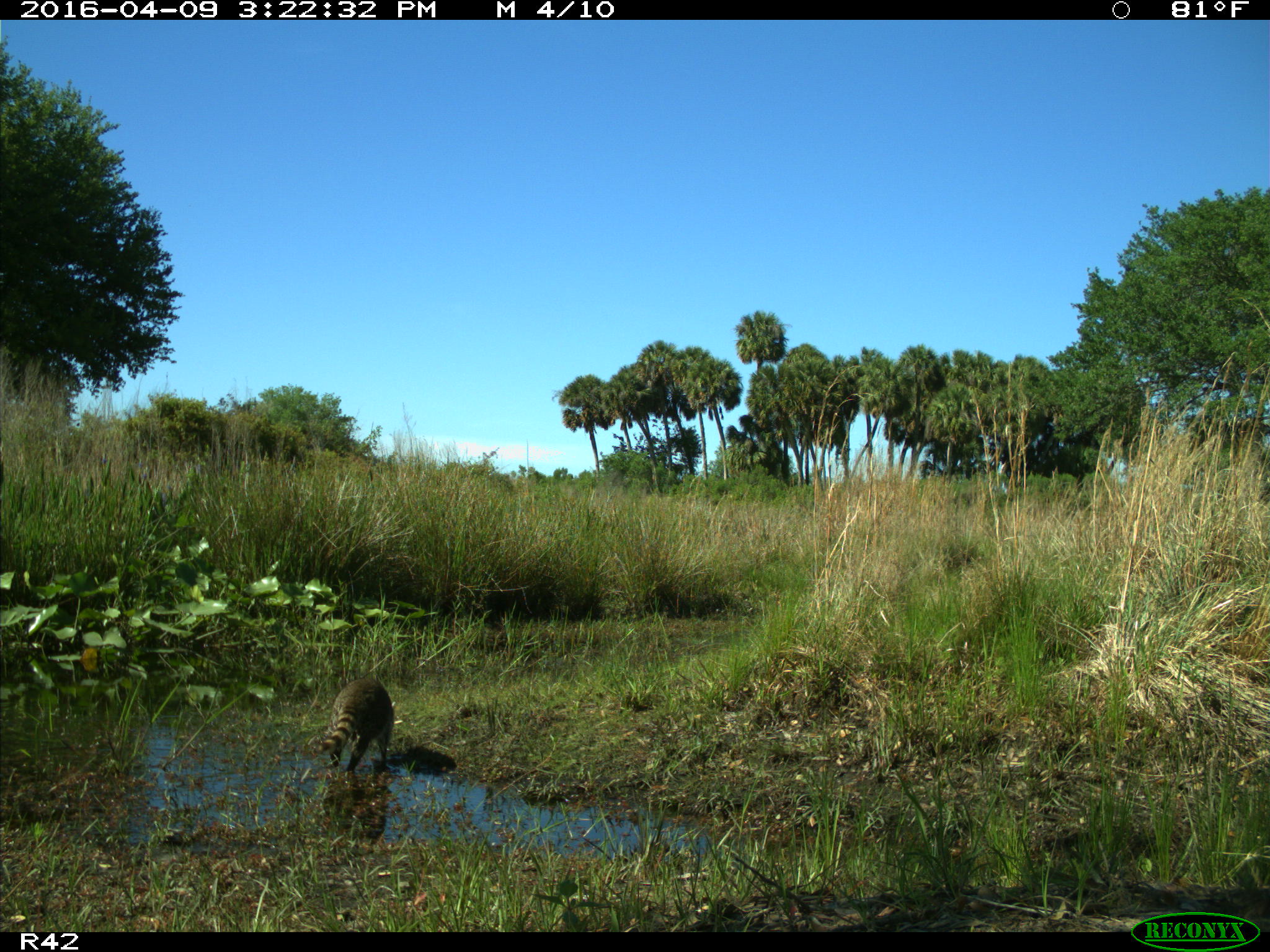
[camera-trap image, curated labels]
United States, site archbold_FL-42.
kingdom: Animalia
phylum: Chordata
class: Mammalia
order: Carnivora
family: Procyonidae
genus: Procyon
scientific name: Procyon lotor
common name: common raccoon